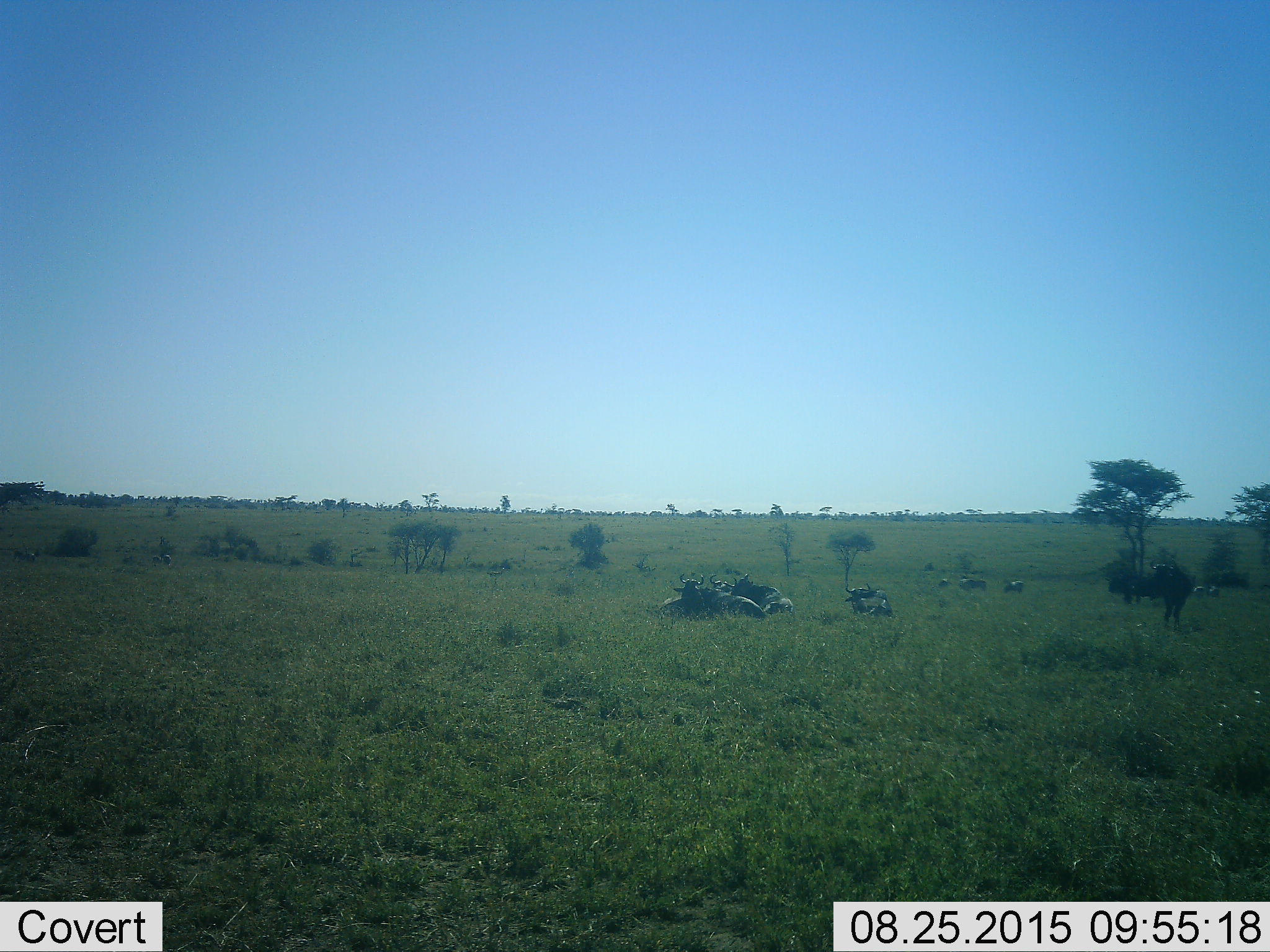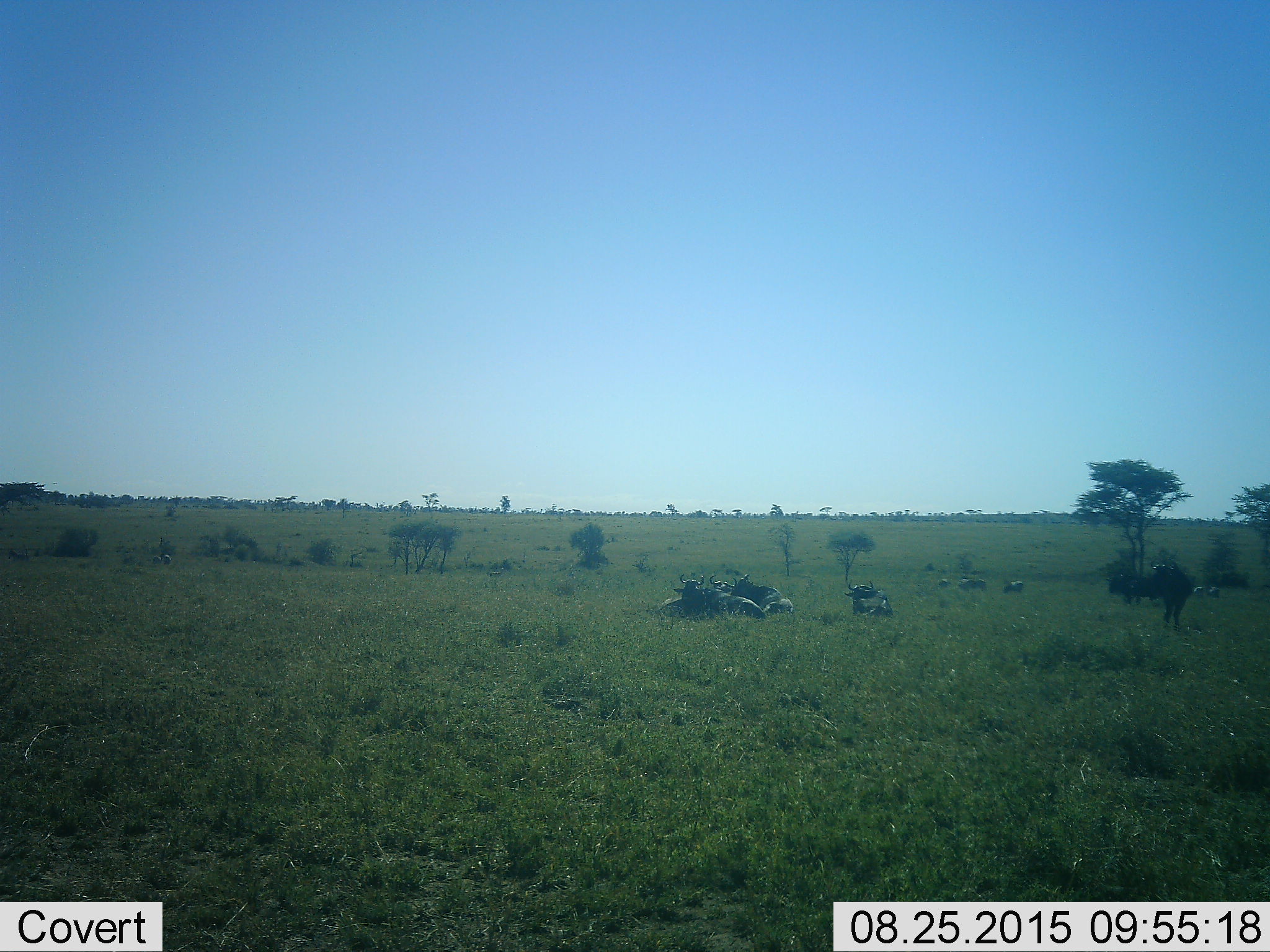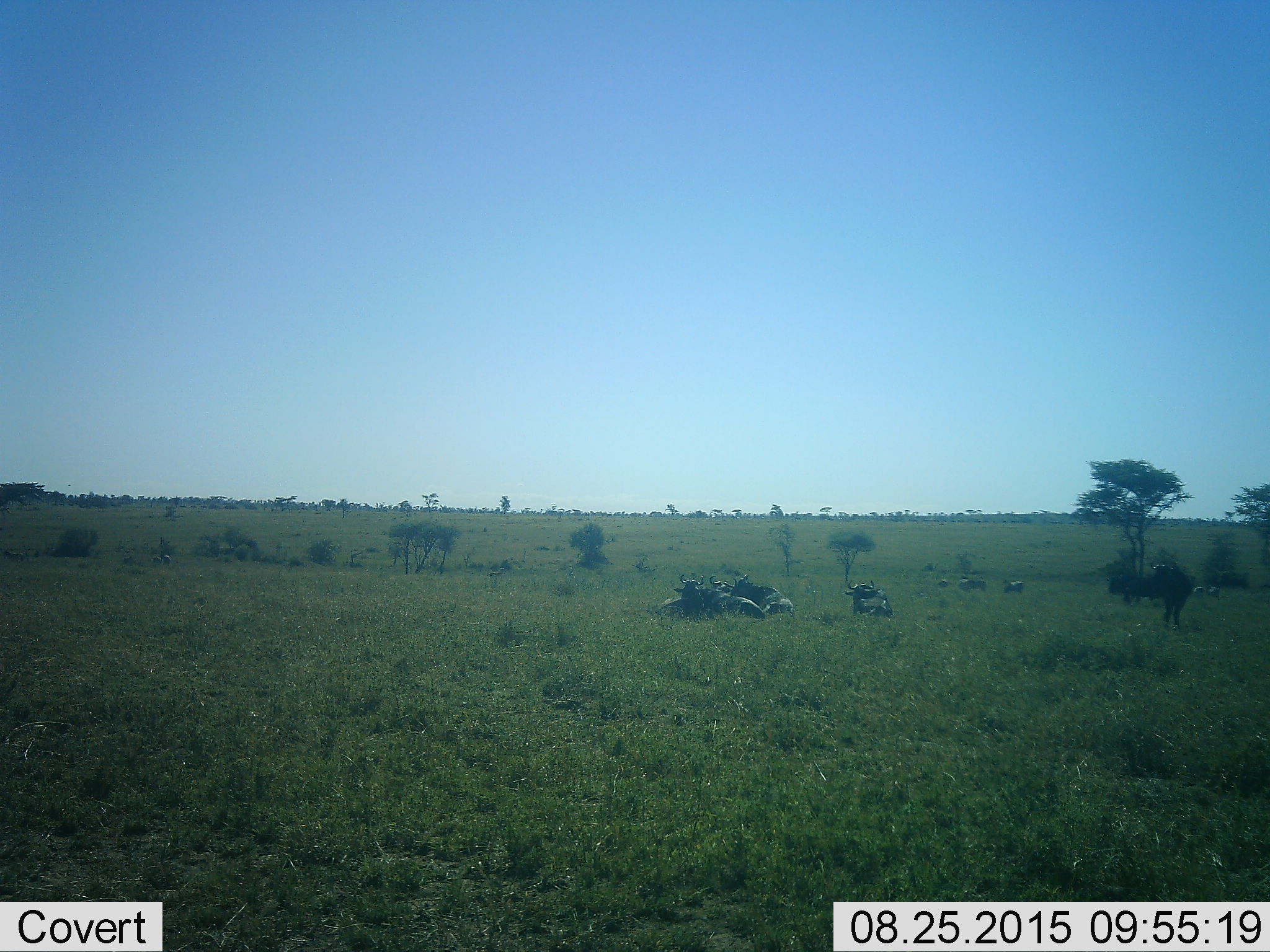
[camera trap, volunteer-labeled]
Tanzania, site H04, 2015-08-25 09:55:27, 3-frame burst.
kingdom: Animalia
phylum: Chordata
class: Mammalia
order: Artiodactyla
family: Bovidae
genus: Connochaetes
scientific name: Connochaetes taurinus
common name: blue wildebeest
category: wildebeest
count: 10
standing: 38%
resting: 100%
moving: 25%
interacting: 0%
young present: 12%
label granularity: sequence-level